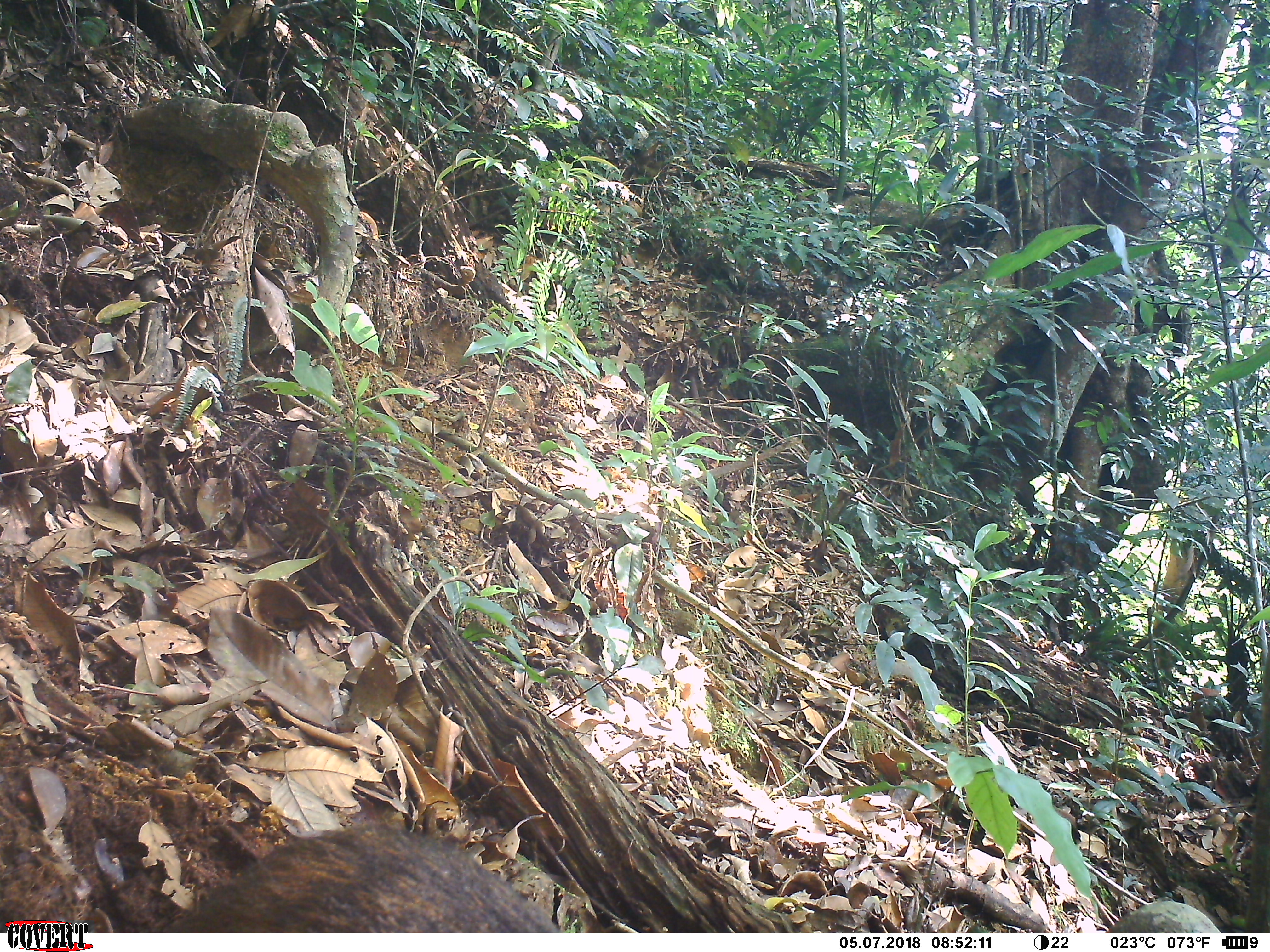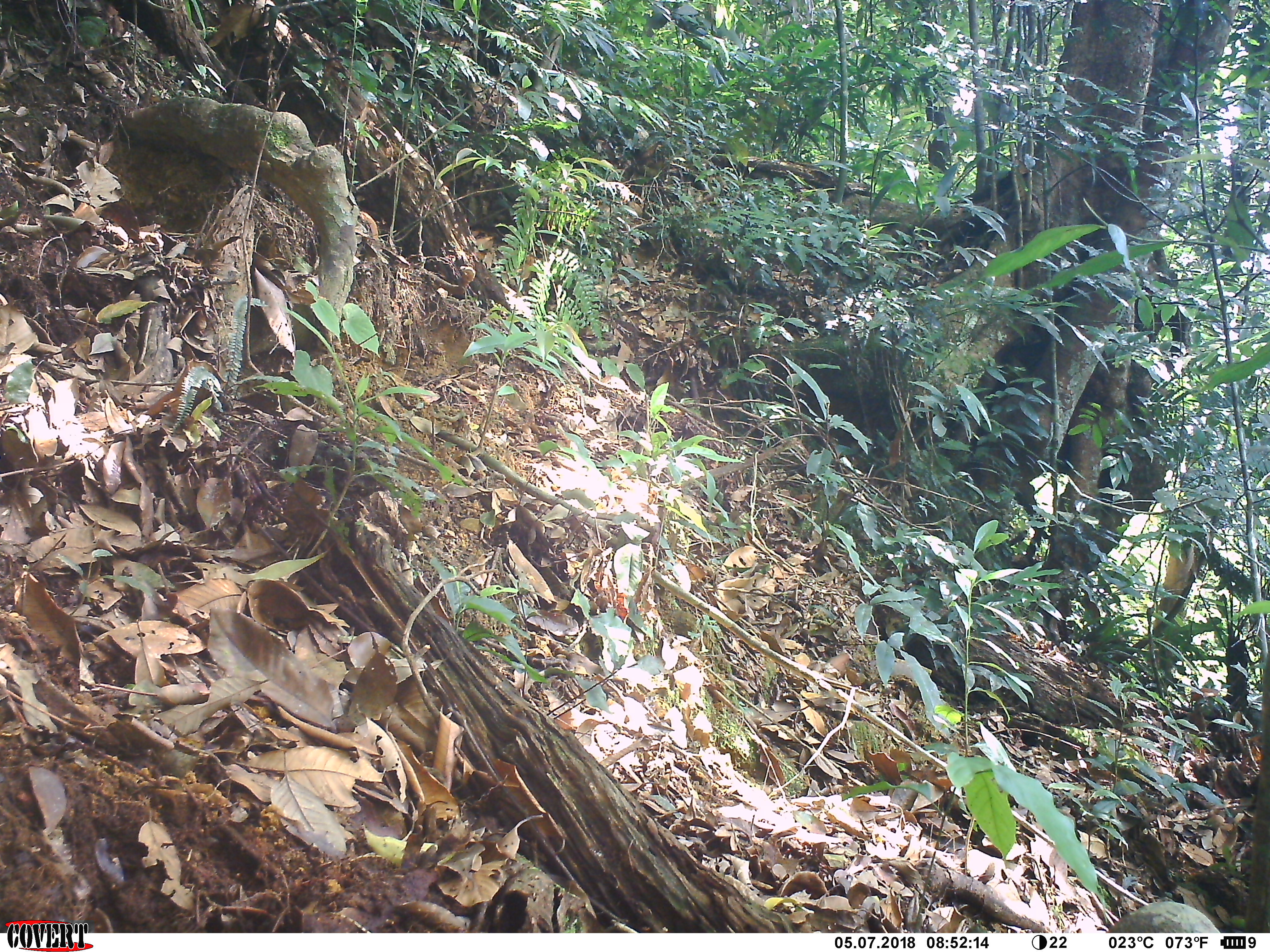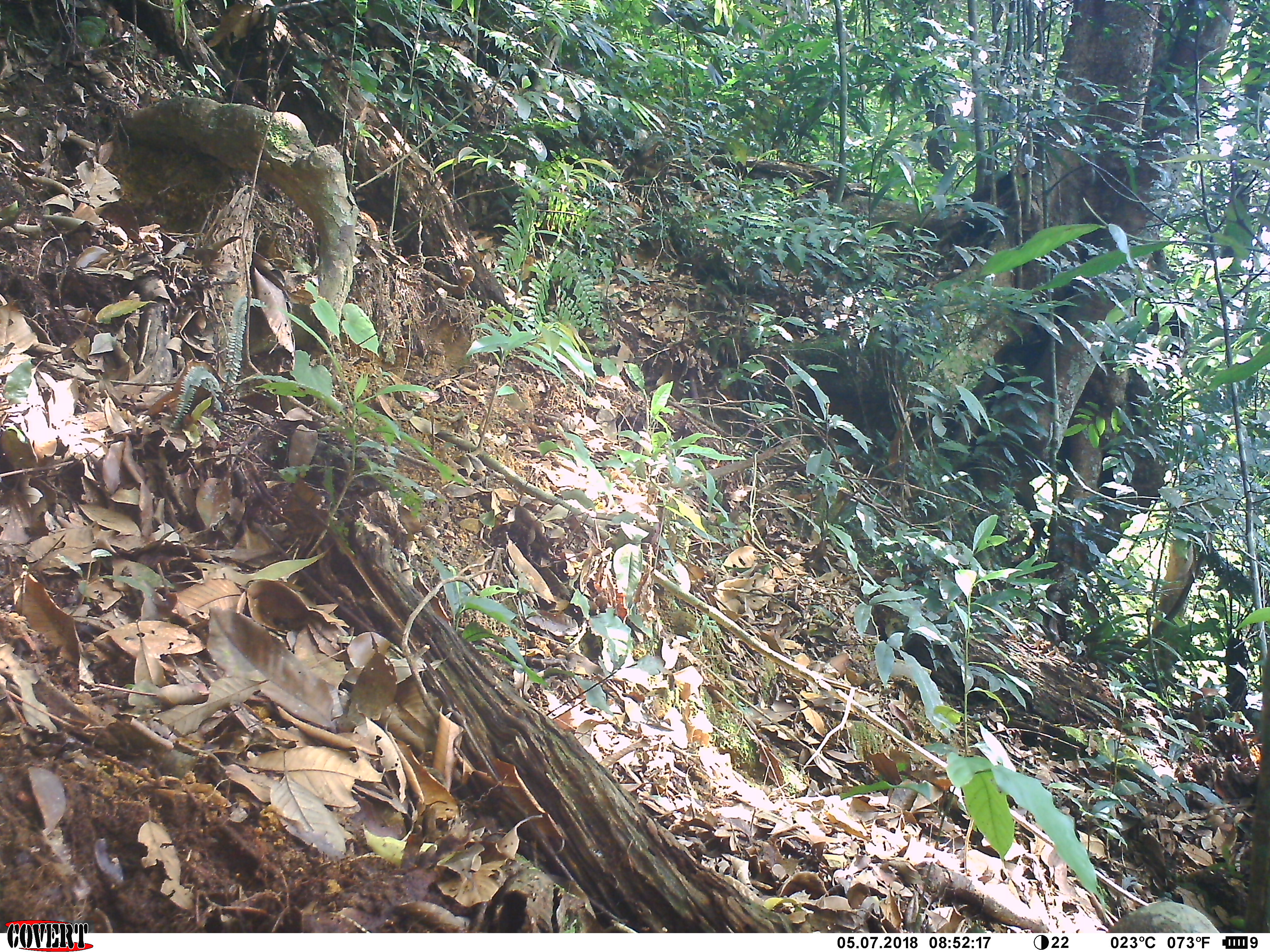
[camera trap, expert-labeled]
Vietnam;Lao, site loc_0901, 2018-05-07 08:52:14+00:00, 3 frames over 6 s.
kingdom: Animalia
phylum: Chordata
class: Mammalia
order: Artiodactyla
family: Suidae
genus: Sus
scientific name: Sus scrofa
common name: eurasian wild pig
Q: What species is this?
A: Eurasian wild pig (Sus scrofa).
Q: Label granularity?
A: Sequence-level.